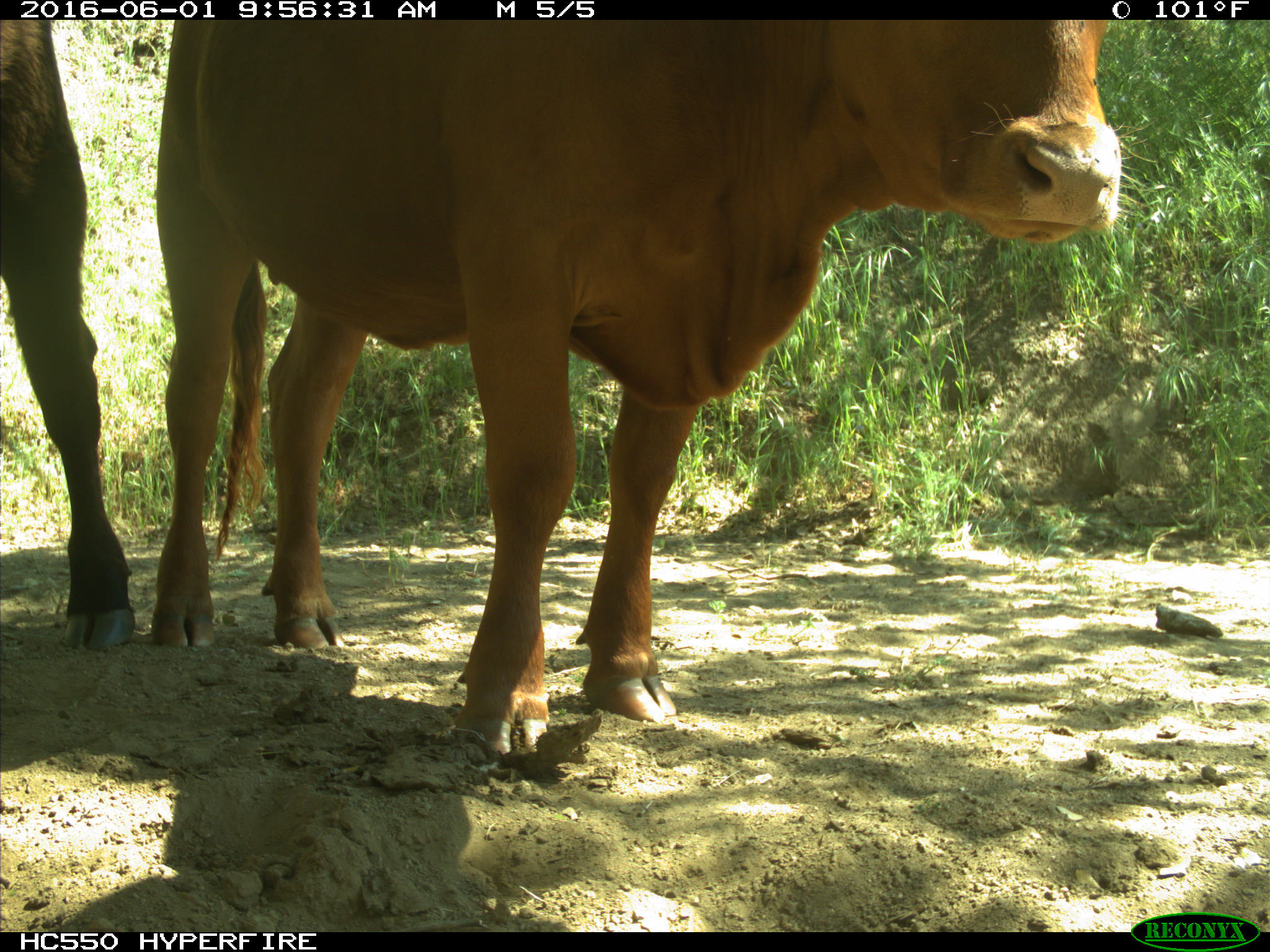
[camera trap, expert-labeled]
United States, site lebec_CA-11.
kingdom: Animalia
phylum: Chordata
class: Mammalia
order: Artiodactyla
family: Bovidae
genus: Bos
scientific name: Bos taurus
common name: domestic cow